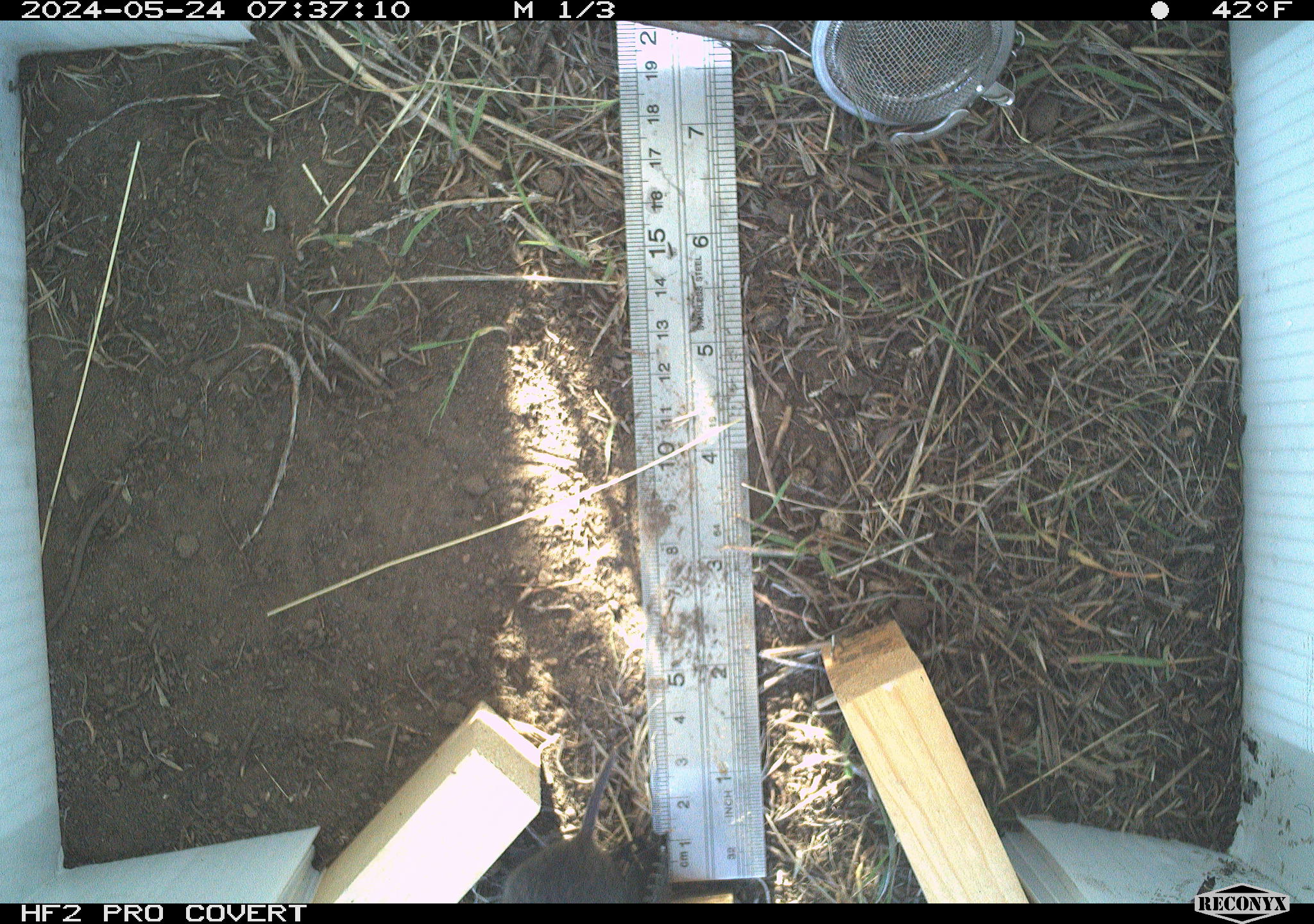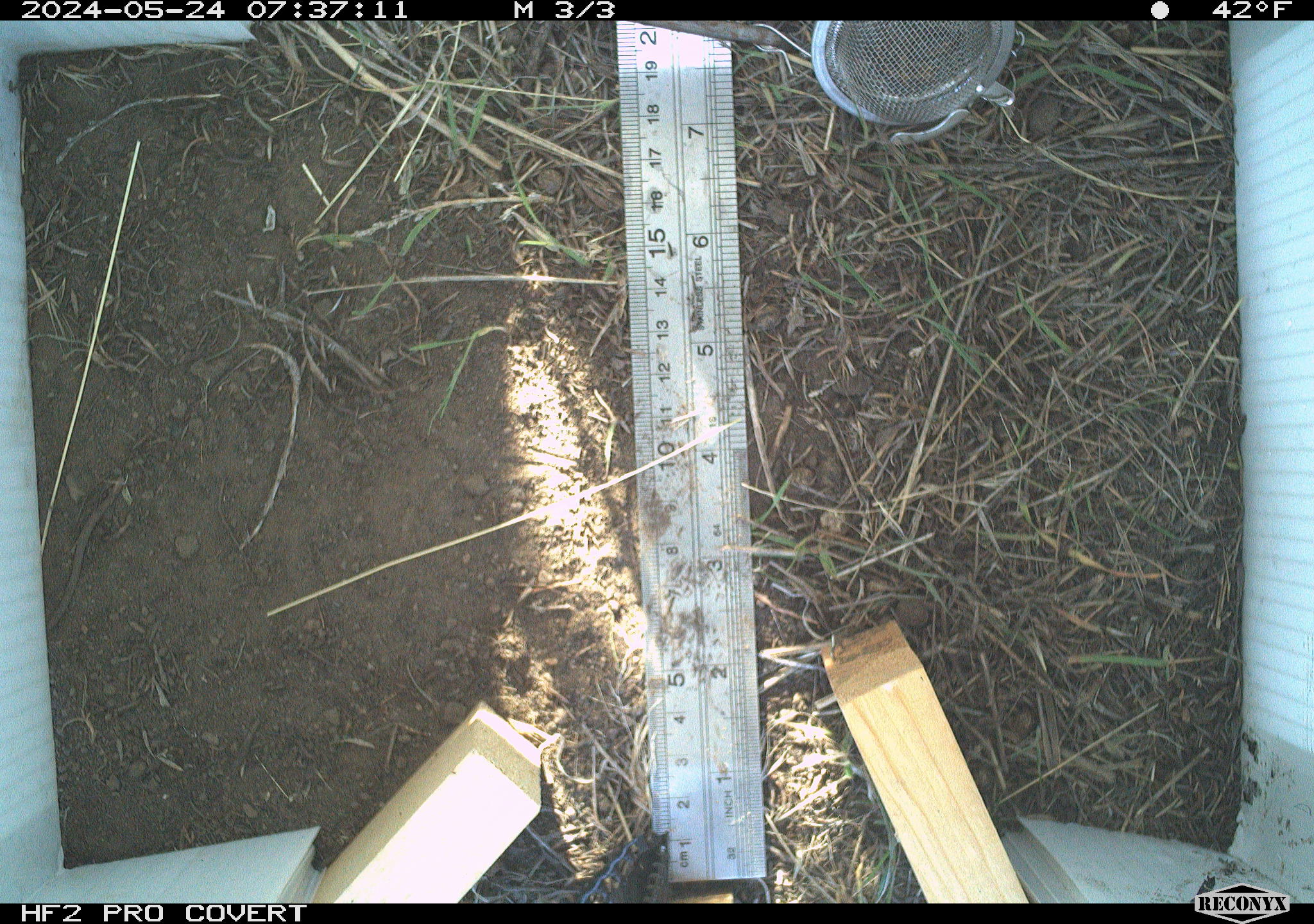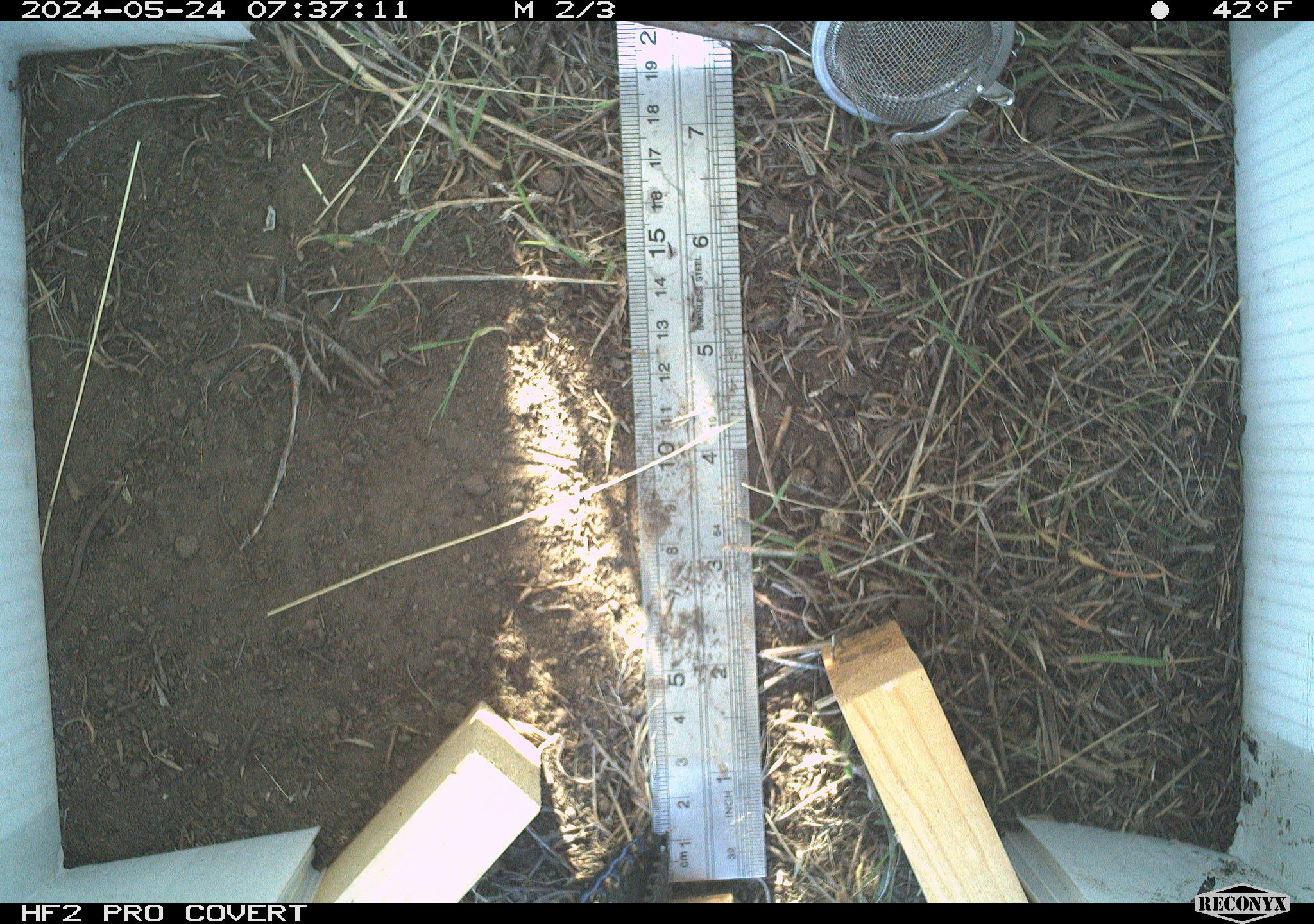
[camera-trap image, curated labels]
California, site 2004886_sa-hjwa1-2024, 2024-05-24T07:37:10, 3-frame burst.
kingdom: Animalia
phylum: Chordata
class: Mammalia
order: Rodentia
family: Cricetidae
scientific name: Cricetidae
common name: hamsters, voles, lemmings, and allies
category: cricetidae family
Cricetidae family (hamsters, voles, lemmings, and allies) (Cricetidae).